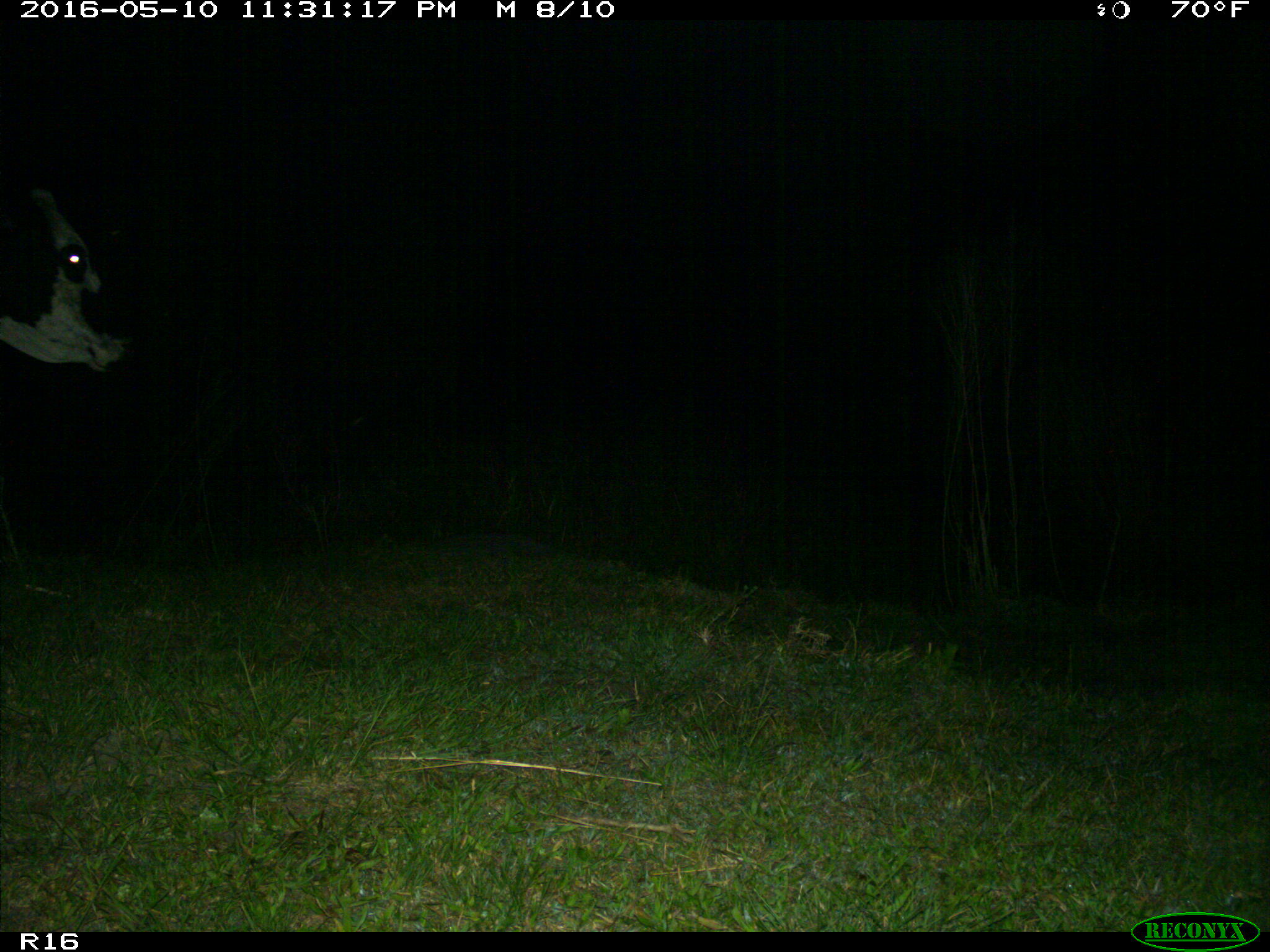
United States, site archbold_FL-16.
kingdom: Animalia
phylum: Chordata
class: Mammalia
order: Artiodactyla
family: Bovidae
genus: Bos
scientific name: Bos taurus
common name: domestic cow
Bos taurus (domestic cow).